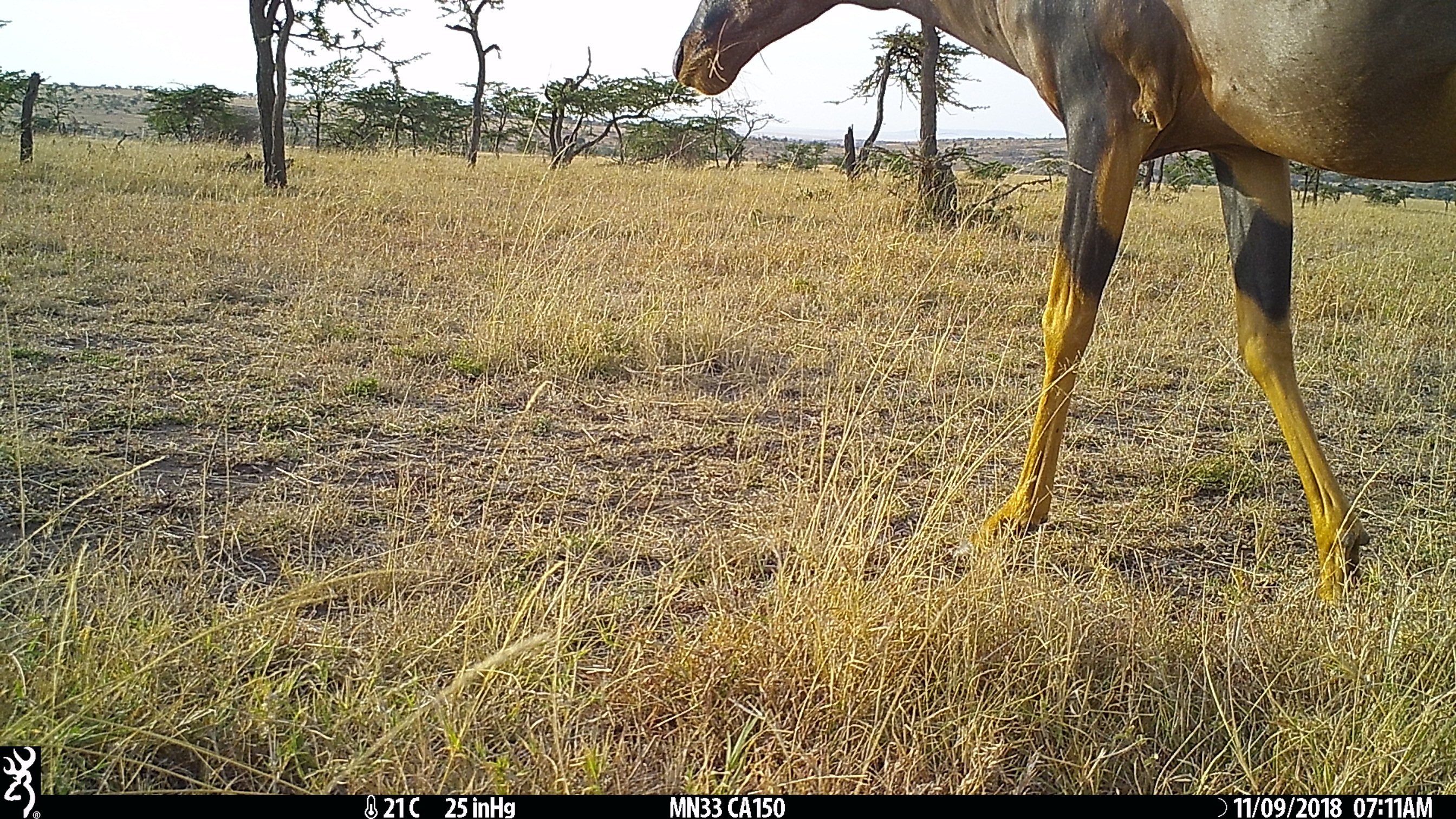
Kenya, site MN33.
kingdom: Animalia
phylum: Chordata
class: Mammalia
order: Artiodactyla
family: Bovidae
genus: Damaliscus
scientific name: Damaliscus lunatus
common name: topi